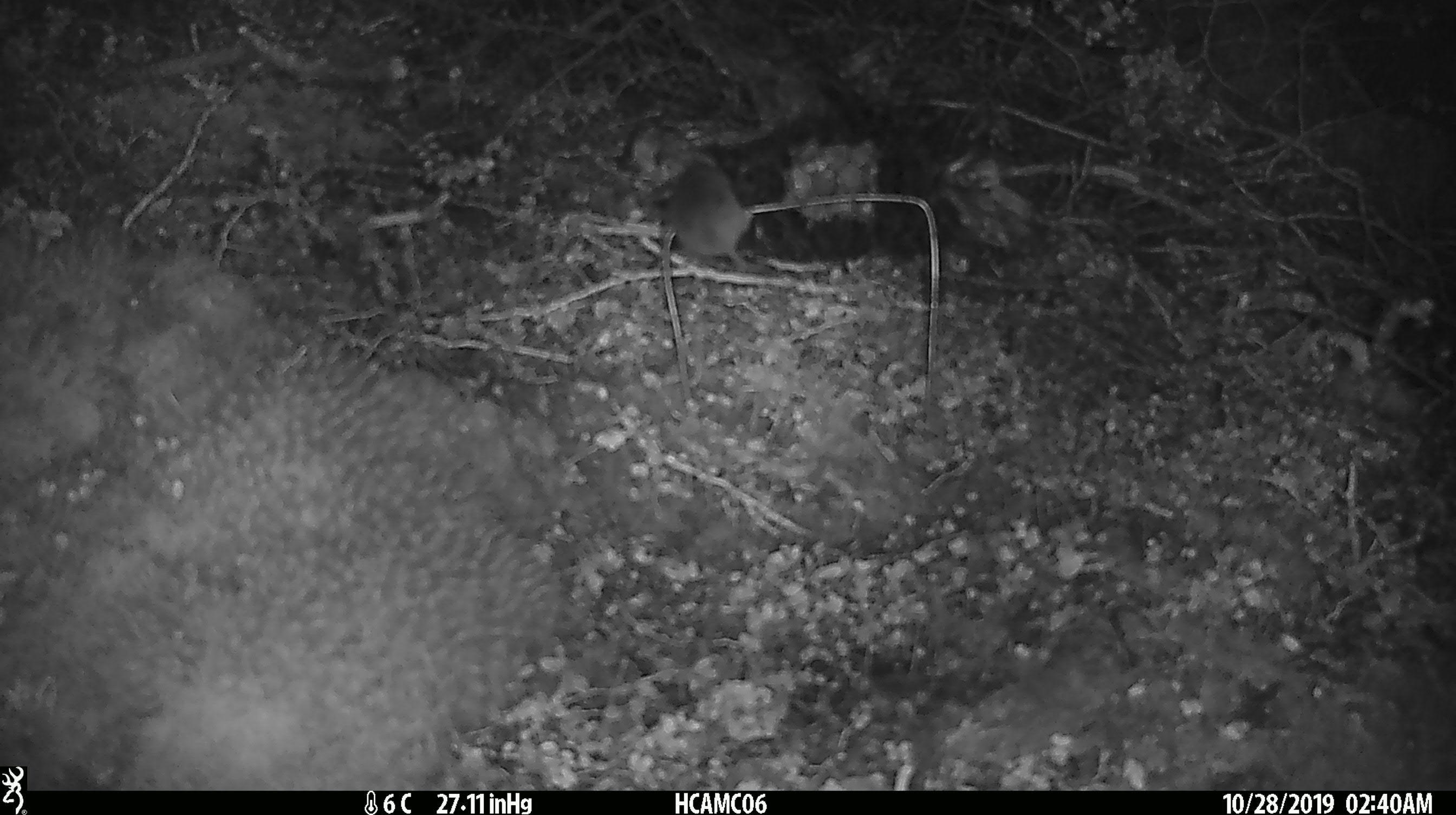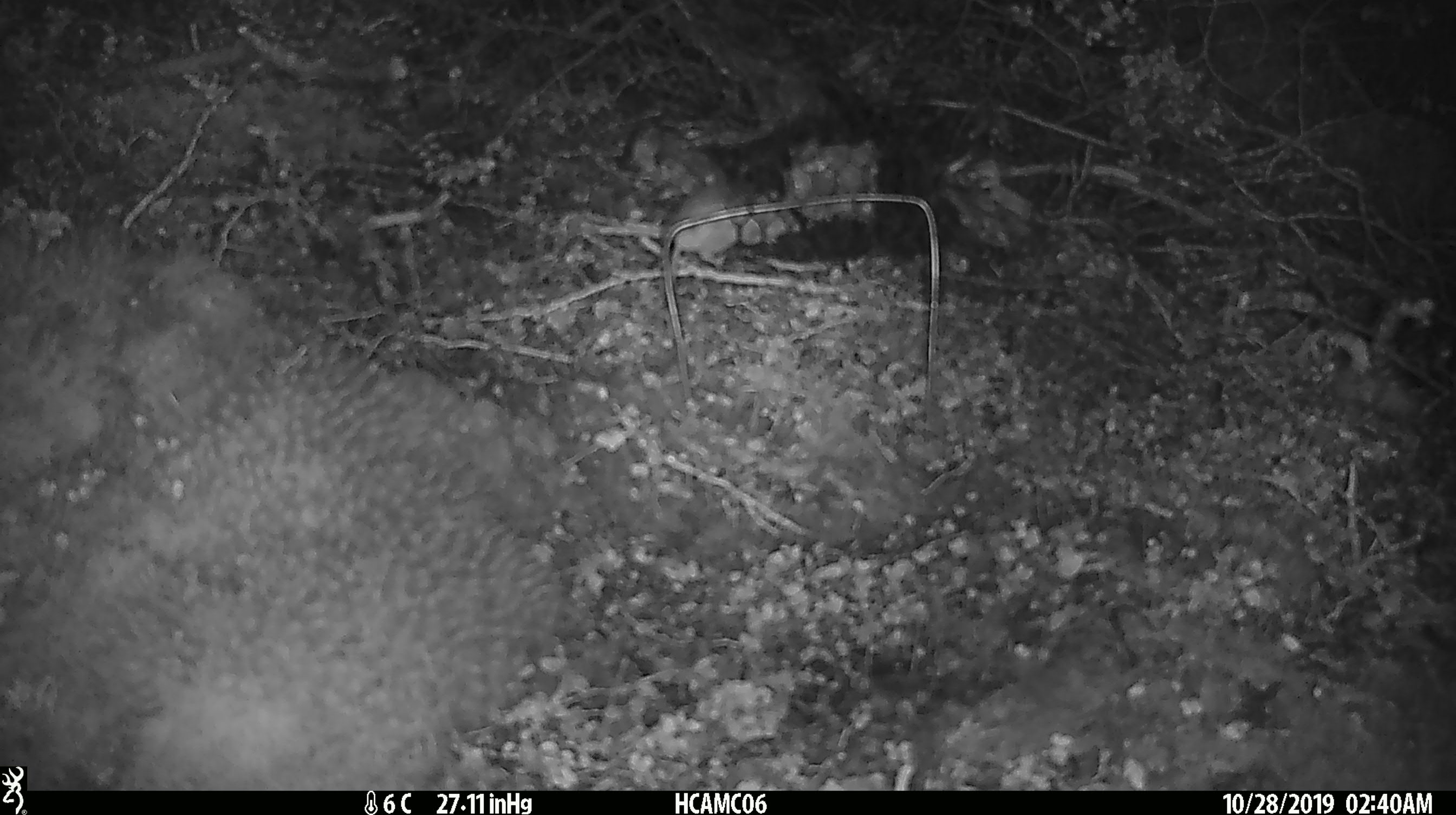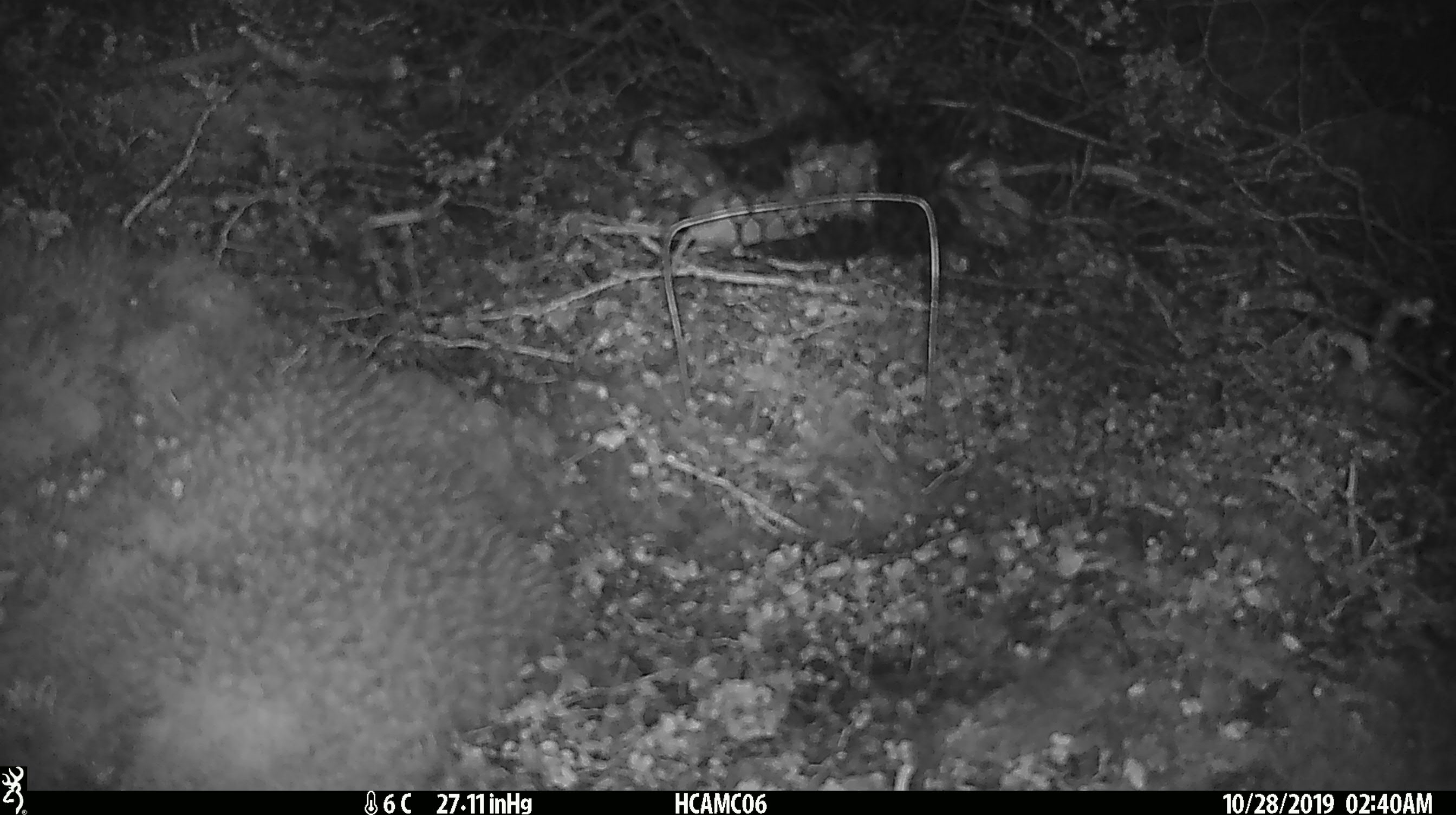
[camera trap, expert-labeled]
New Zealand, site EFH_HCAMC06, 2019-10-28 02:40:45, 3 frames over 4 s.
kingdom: Animalia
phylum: Chordata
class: Mammalia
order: Rodentia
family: Muridae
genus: Mus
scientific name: Mus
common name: mouse